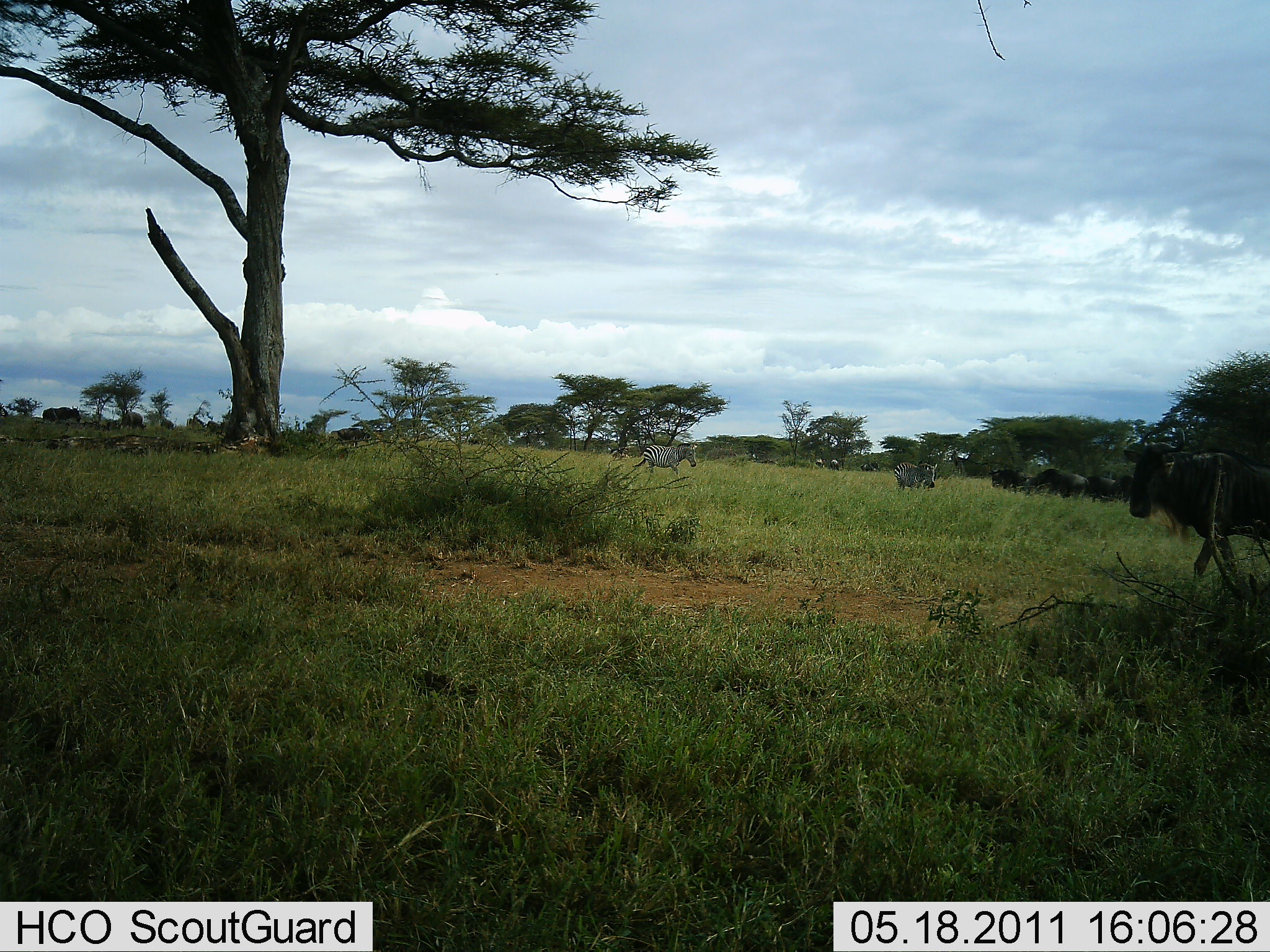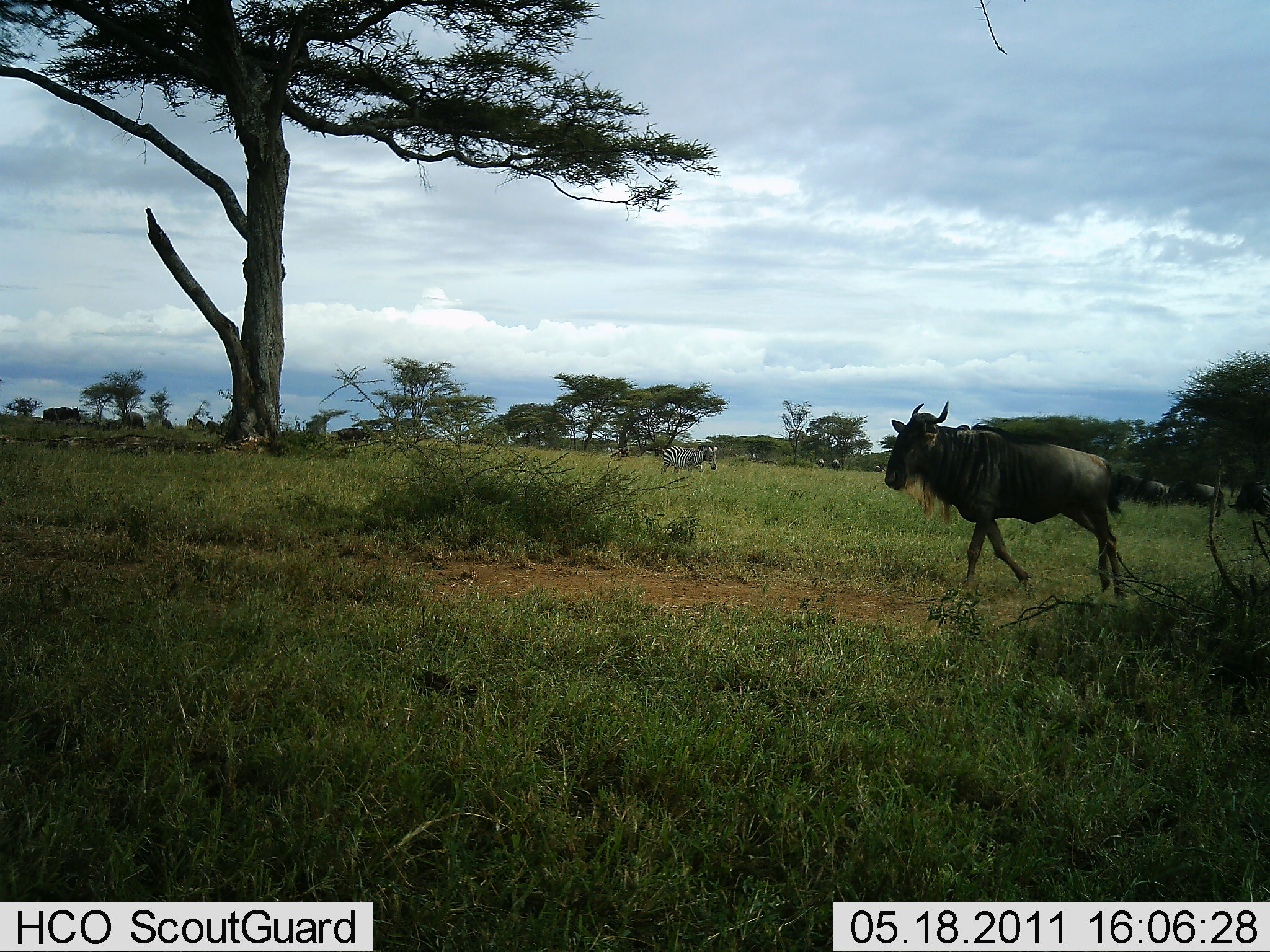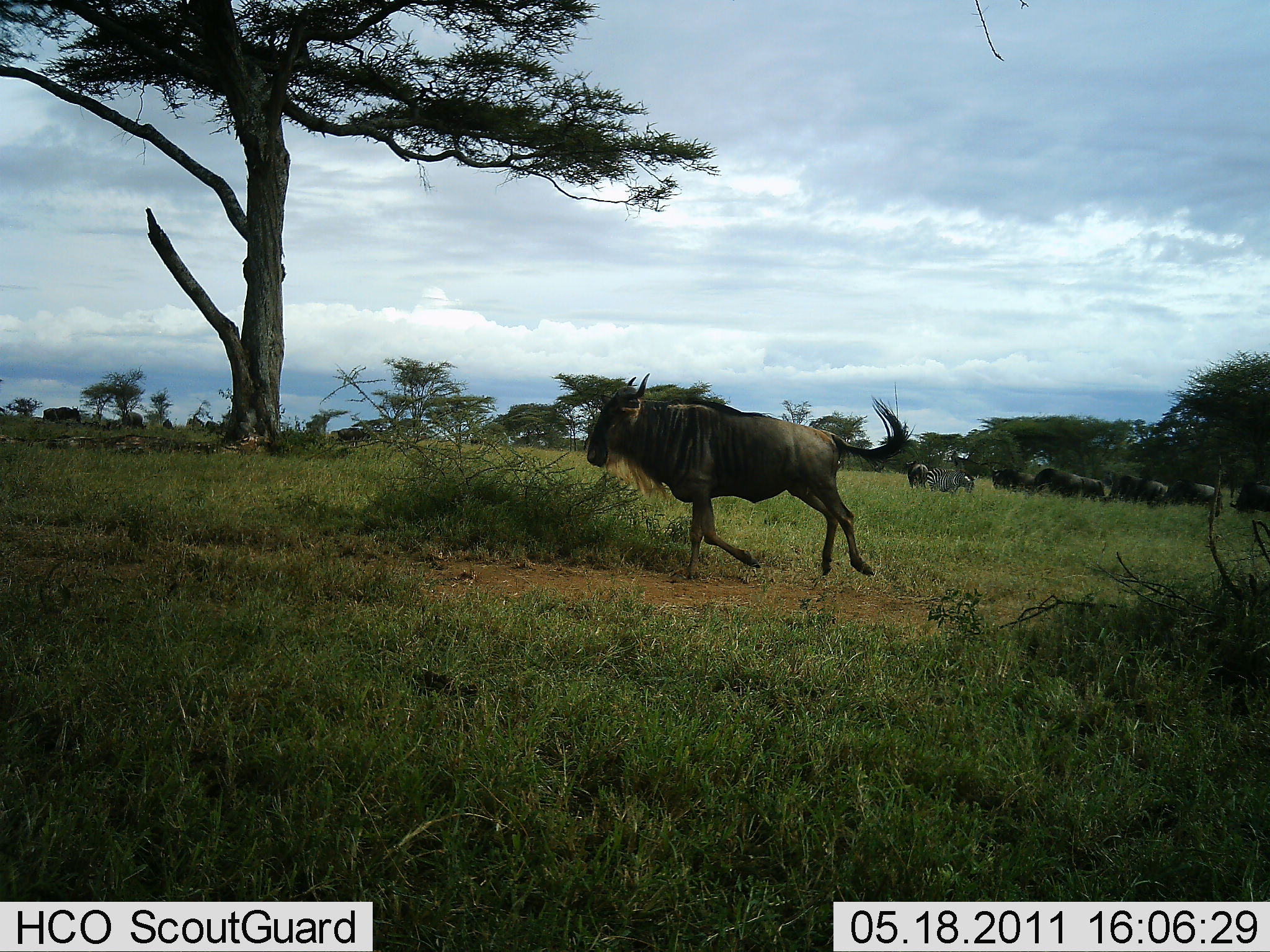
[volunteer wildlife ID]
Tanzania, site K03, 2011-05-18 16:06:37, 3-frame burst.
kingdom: Animalia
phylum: Chordata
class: Mammalia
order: Artiodactyla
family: Bovidae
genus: Connochaetes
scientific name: Connochaetes taurinus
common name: blue wildebeest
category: wildebeest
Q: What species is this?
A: Wildebeest (blue wildebeest) (Connochaetes taurinus).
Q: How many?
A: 5.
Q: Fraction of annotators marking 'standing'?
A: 42%.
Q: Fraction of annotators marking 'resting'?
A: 8%.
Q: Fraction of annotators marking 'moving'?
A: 100%.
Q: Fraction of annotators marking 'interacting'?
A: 8%.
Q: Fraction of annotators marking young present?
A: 0%.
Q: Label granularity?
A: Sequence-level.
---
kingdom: Animalia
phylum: Chordata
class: Mammalia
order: Perissodactyla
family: Equidae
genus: Equus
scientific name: Equus quagga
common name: plains zebra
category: zebra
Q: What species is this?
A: Zebra (plains zebra) (Equus quagga).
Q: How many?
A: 2.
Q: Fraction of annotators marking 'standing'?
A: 55%.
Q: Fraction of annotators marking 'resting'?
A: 0%.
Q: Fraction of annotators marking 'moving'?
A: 64%.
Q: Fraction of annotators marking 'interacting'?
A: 0%.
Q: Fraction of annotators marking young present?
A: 0%.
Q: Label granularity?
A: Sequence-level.